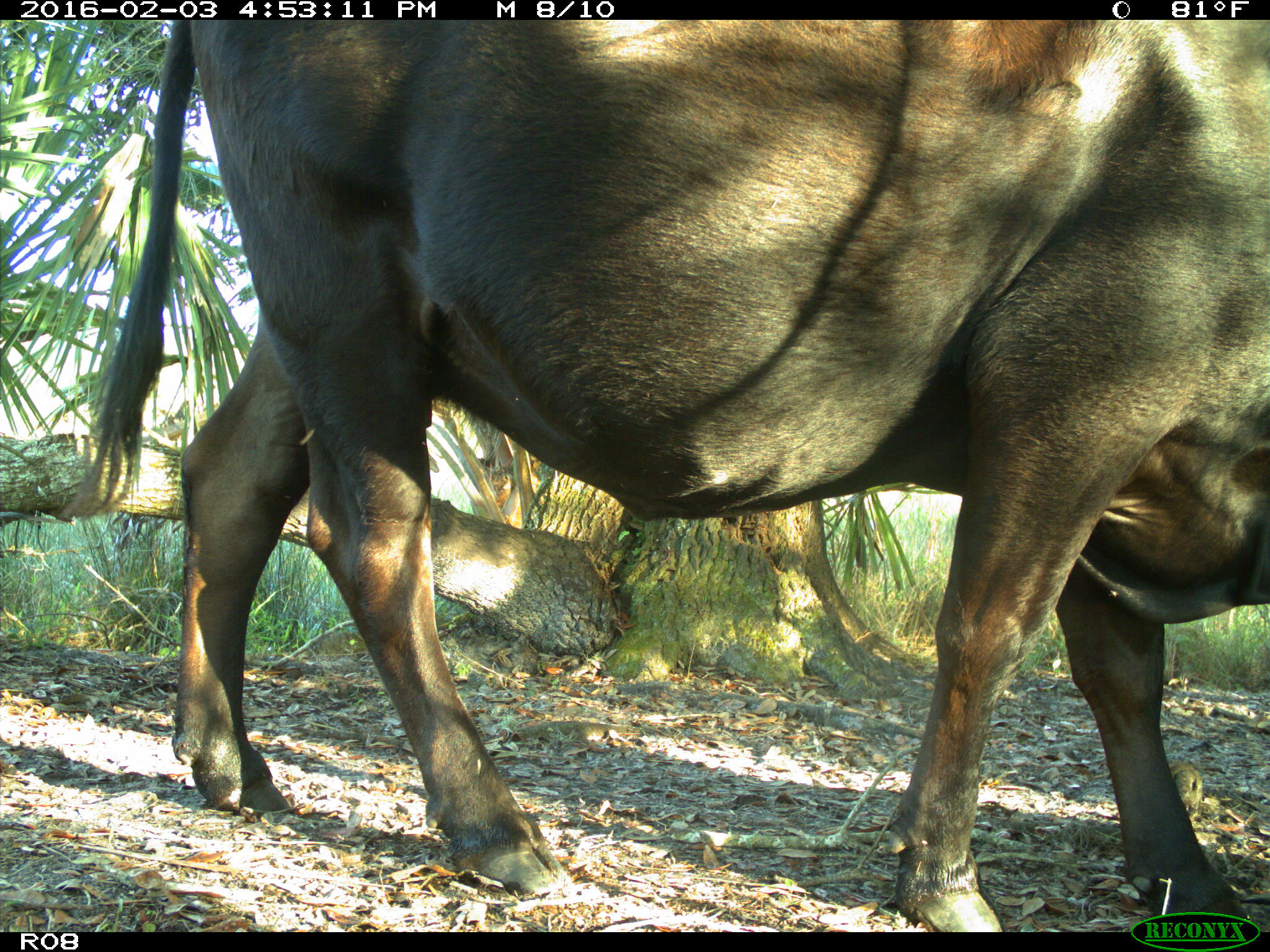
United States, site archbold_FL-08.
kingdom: Animalia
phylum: Chordata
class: Mammalia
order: Artiodactyla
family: Bovidae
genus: Bos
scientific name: Bos taurus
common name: domestic cow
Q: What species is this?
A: Bos taurus (domestic cow).